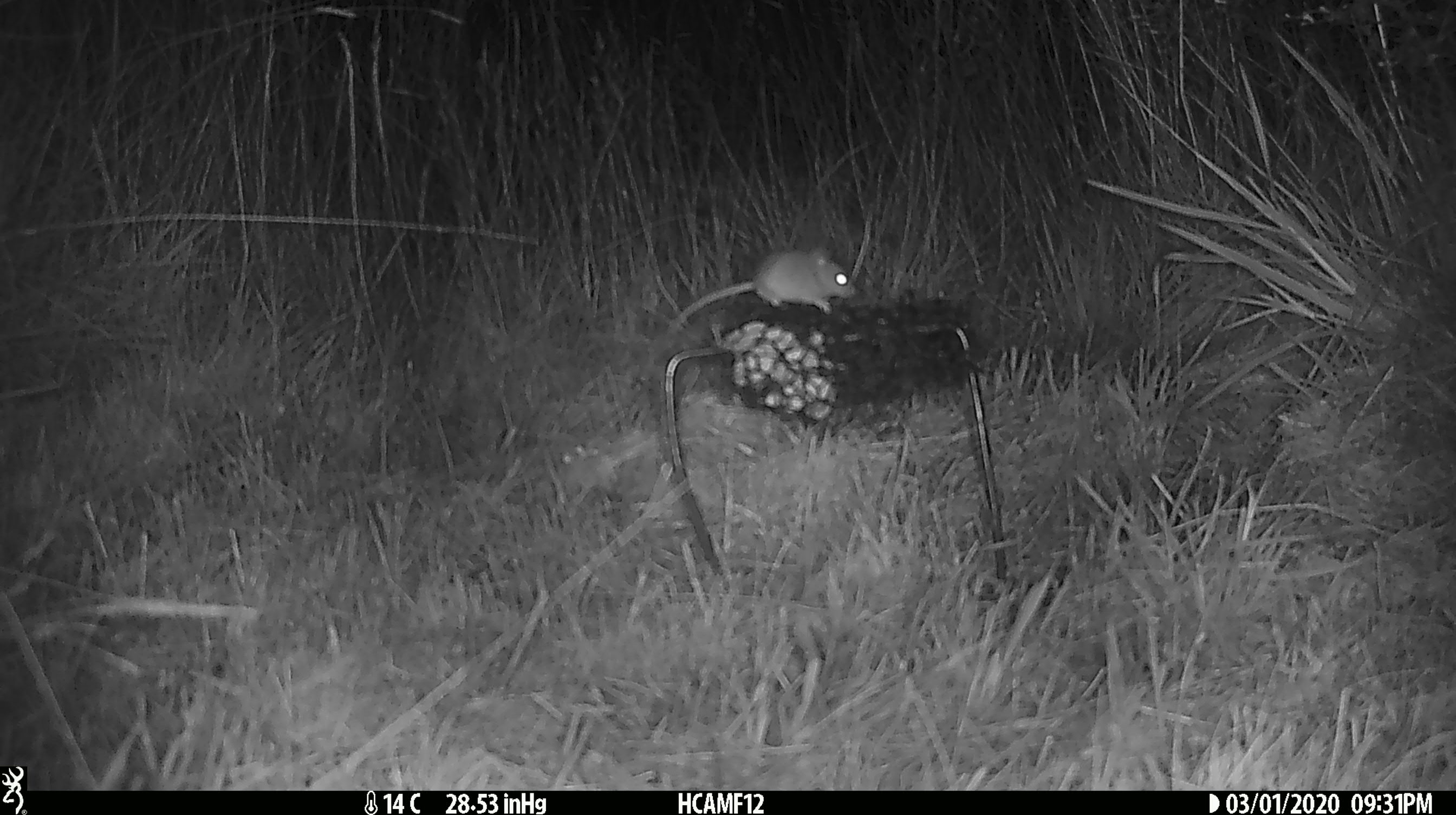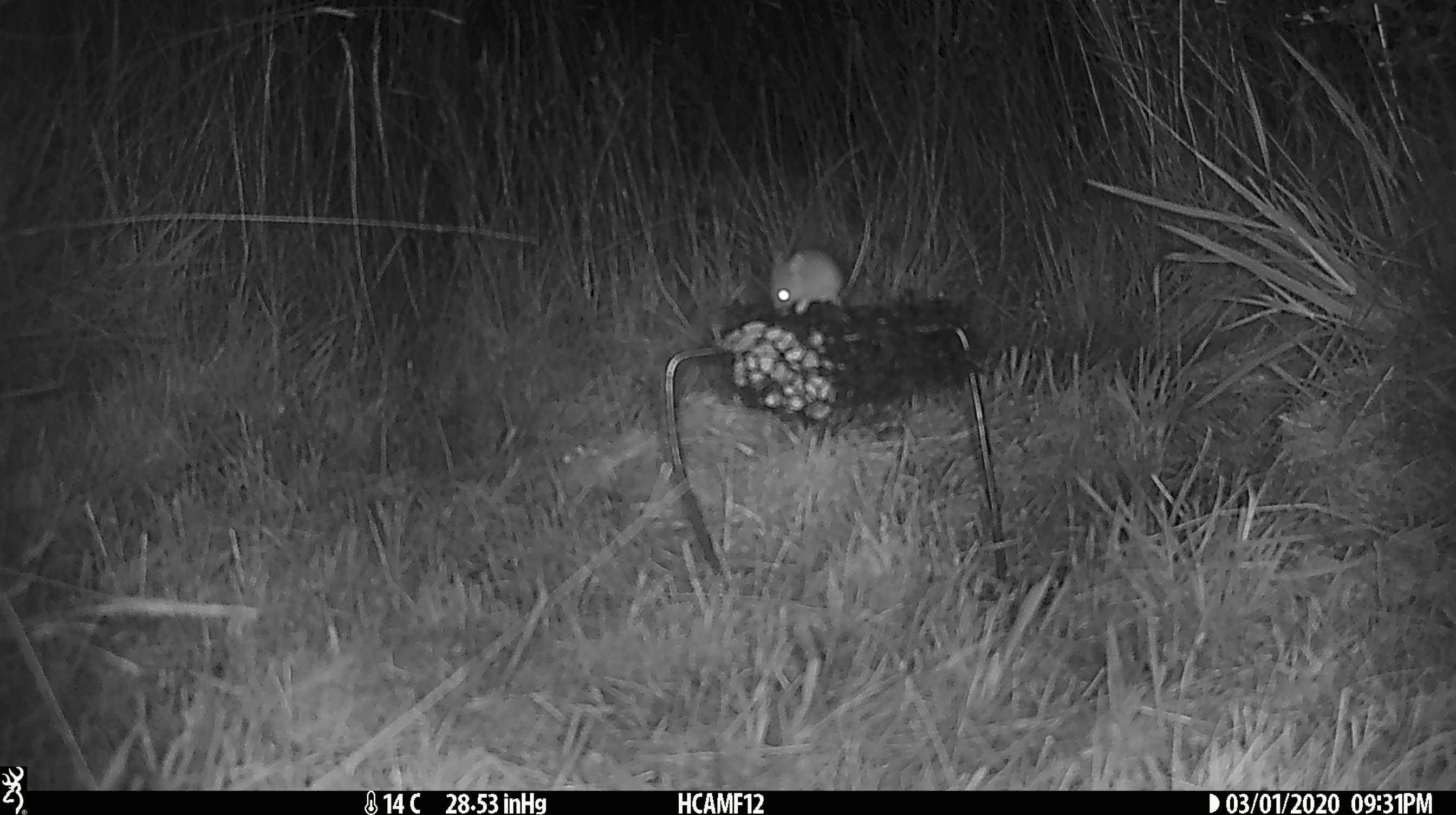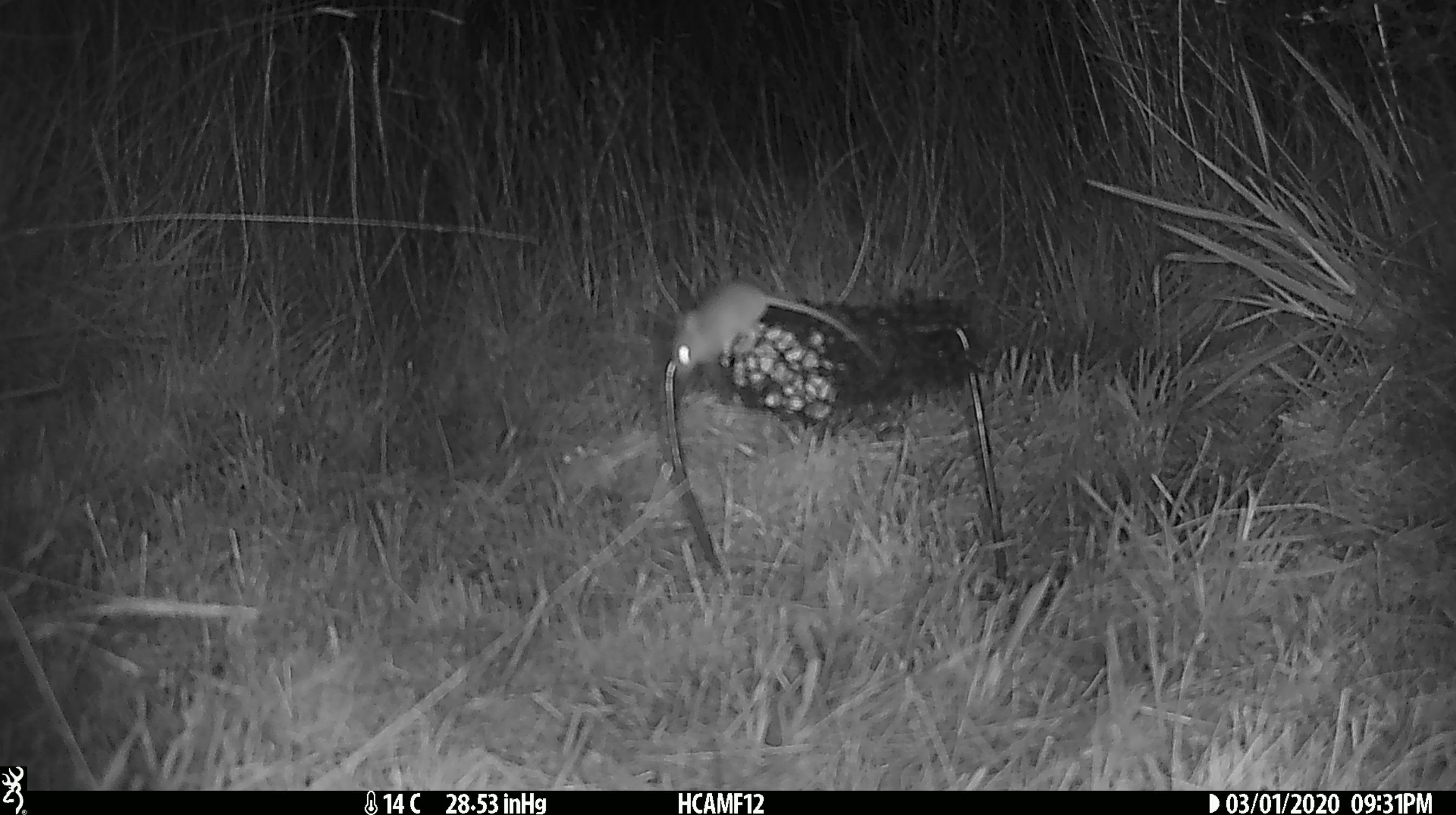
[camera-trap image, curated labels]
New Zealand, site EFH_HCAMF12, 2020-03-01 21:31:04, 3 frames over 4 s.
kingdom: Animalia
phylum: Chordata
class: Mammalia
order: Rodentia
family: Muridae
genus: Mus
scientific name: Mus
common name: mouse